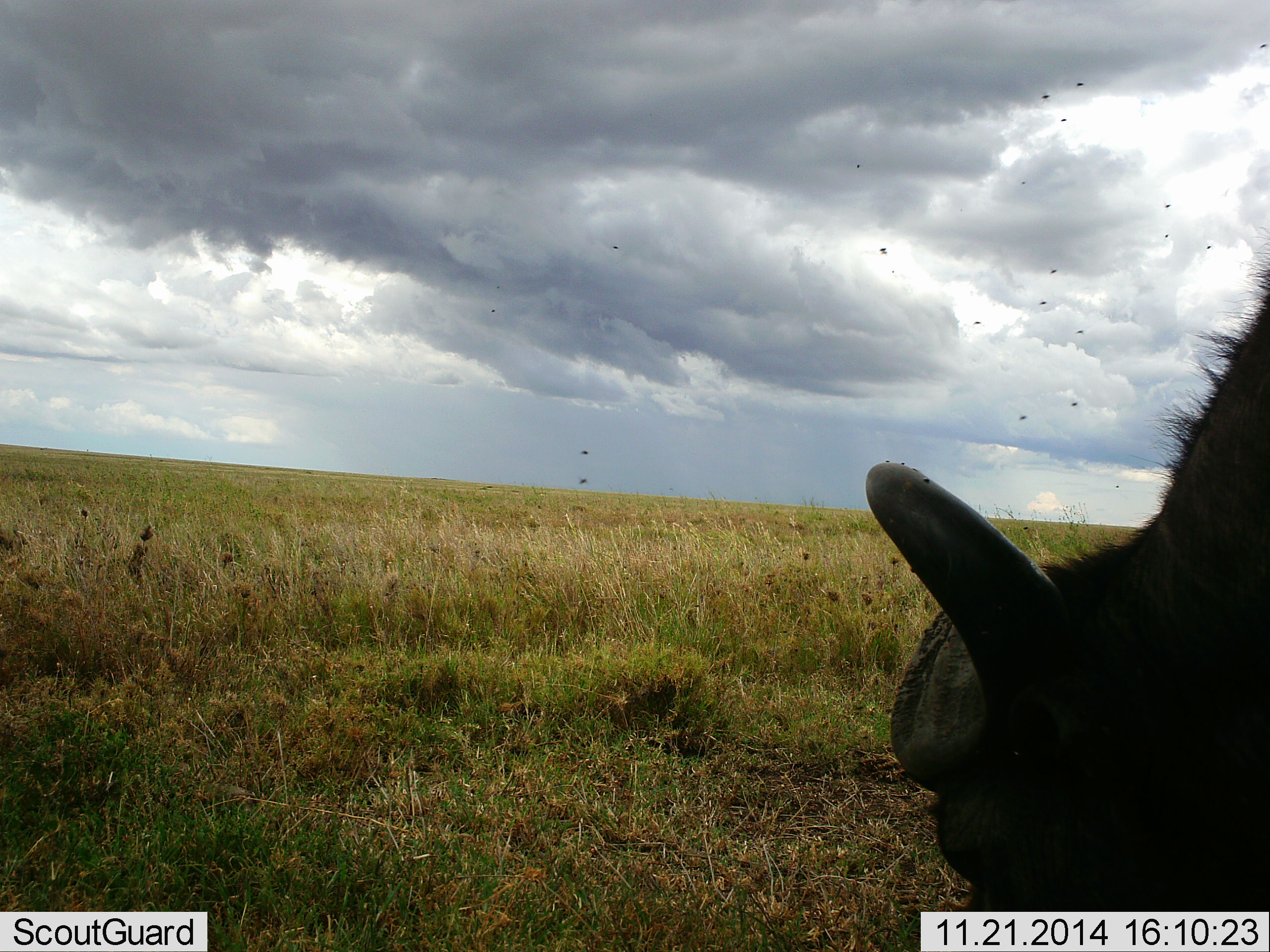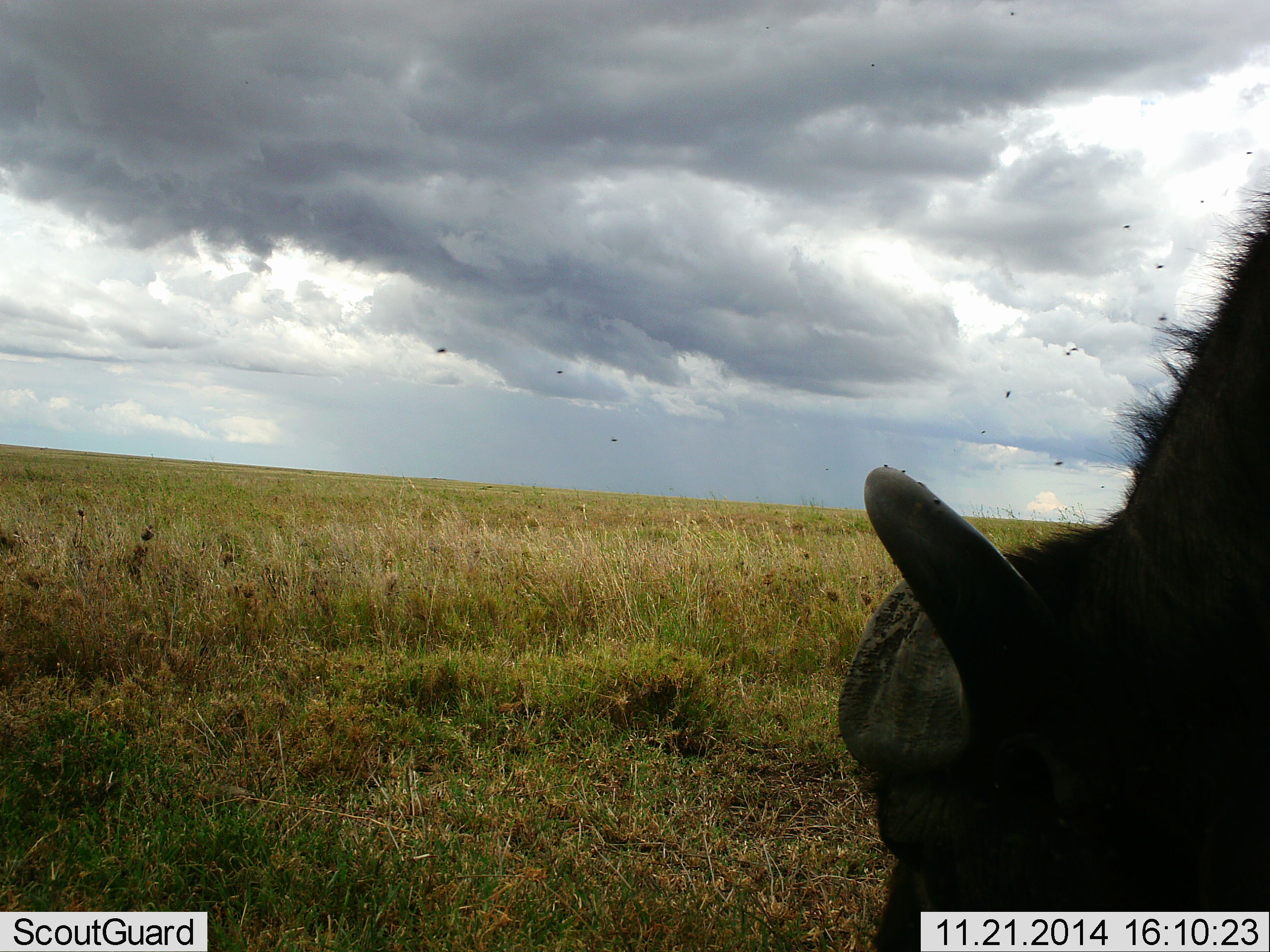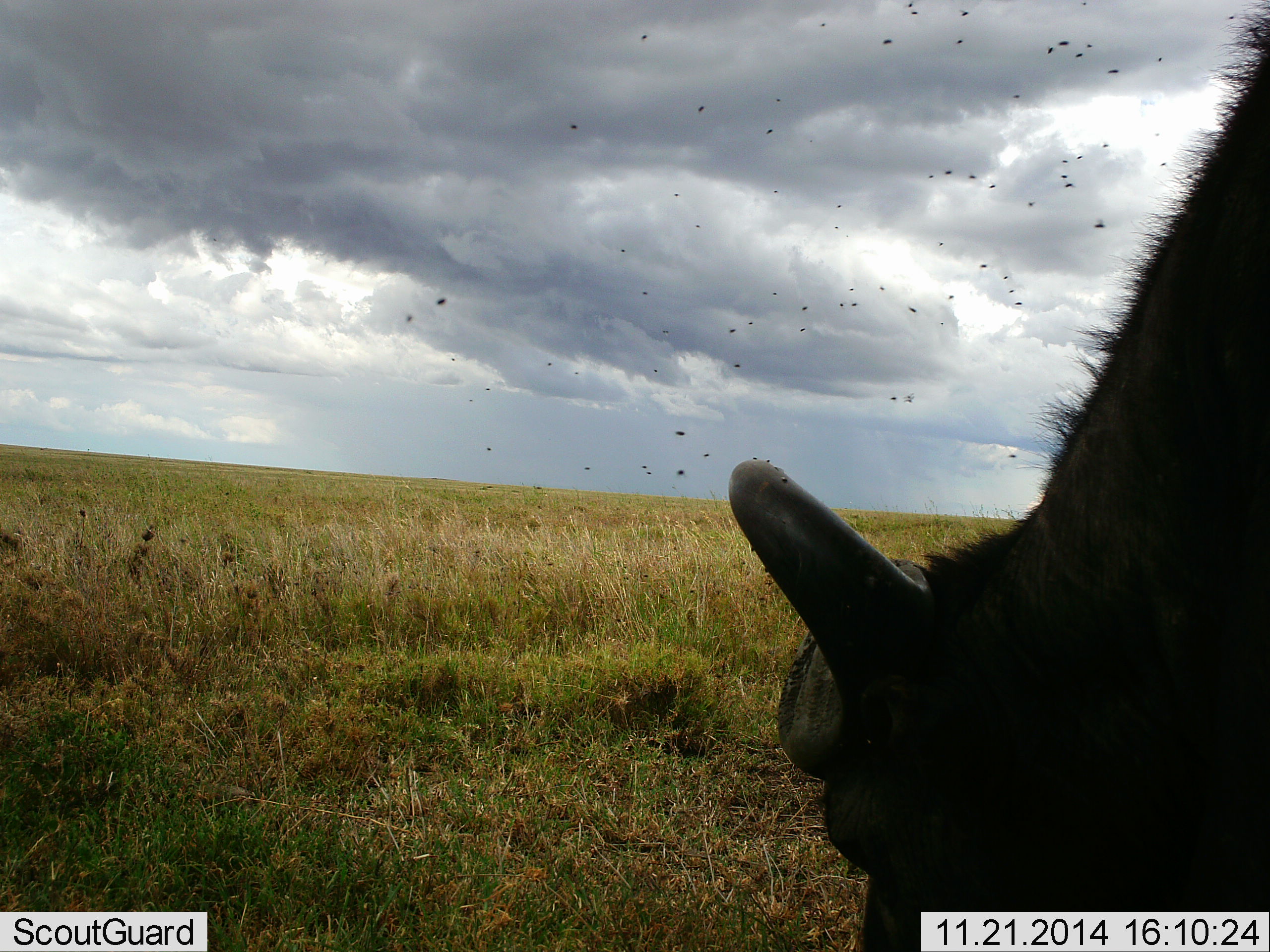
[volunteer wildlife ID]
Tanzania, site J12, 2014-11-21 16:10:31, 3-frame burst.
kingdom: Animalia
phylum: Chordata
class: Mammalia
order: Artiodactyla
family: Bovidae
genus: Syncerus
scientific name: Syncerus caffer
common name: cape buffalo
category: buffalo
Buffalo (cape buffalo) (Syncerus caffer), count 1. Behavior (volunteer vote fractions): standing 12%, resting 6%, moving 12%, interacting 0%. Young present (vote fraction): 0%. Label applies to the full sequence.